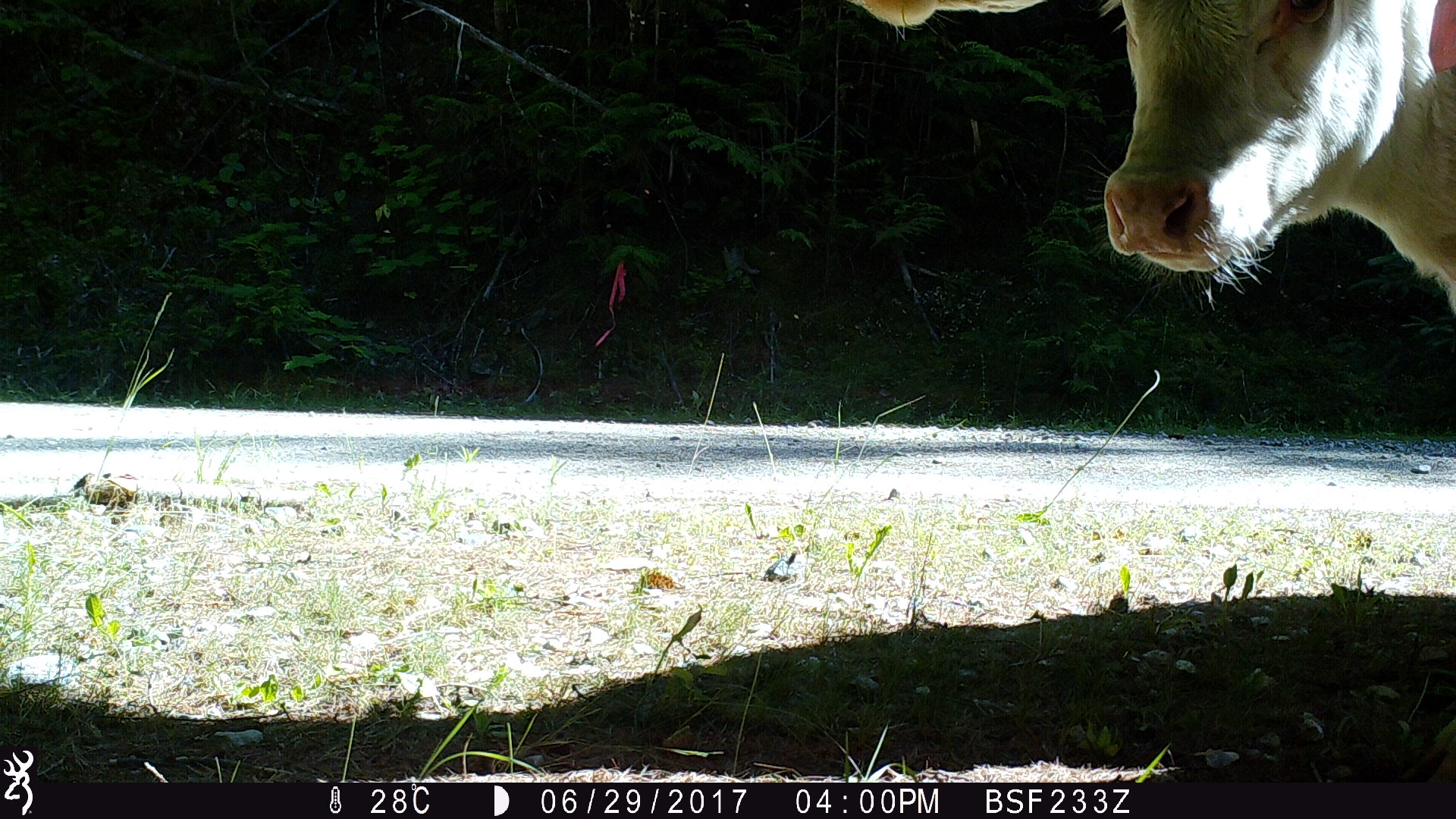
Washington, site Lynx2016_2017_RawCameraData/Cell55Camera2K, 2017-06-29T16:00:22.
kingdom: Animalia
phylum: Chordata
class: Mammalia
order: Artiodactyla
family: Bovidae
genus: Bos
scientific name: Bos taurus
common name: domestic cattle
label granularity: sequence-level